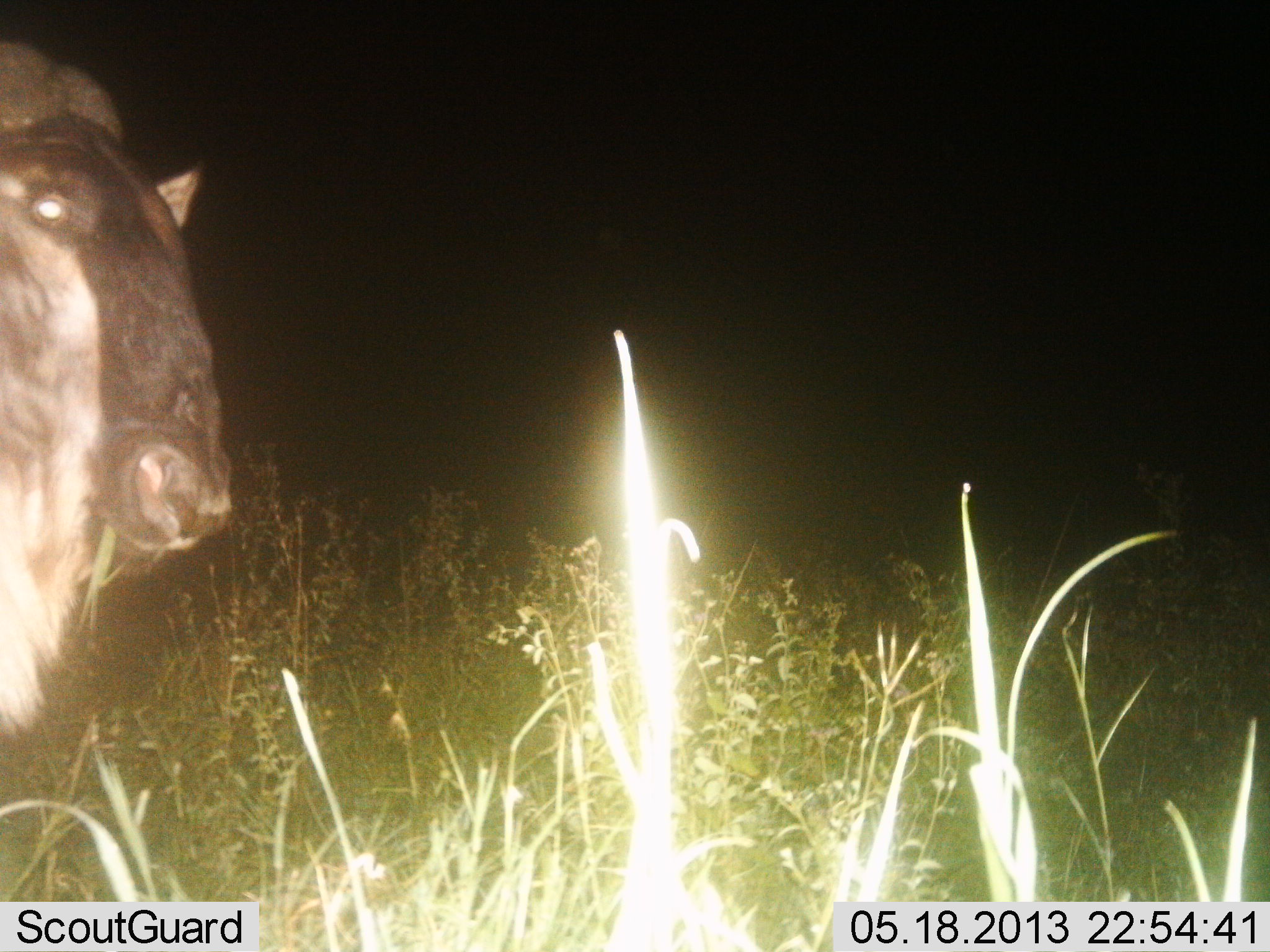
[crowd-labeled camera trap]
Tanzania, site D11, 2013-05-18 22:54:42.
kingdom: Animalia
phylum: Chordata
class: Mammalia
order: Artiodactyla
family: Bovidae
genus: Connochaetes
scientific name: Connochaetes taurinus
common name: blue wildebeest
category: wildebeest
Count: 1.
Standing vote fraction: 90%.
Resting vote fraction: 0%.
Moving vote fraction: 10%.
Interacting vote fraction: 0%.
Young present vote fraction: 0%.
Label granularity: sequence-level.